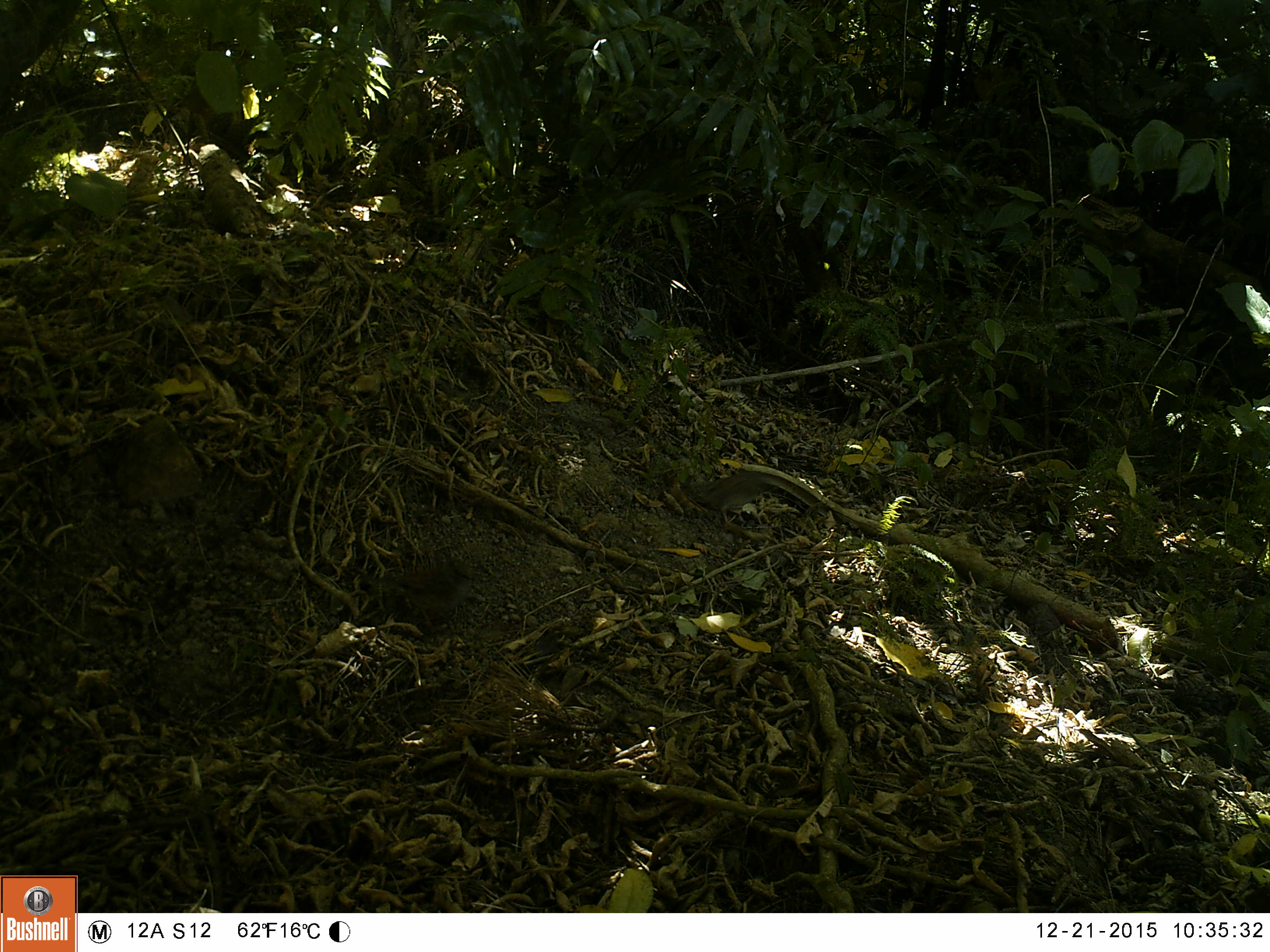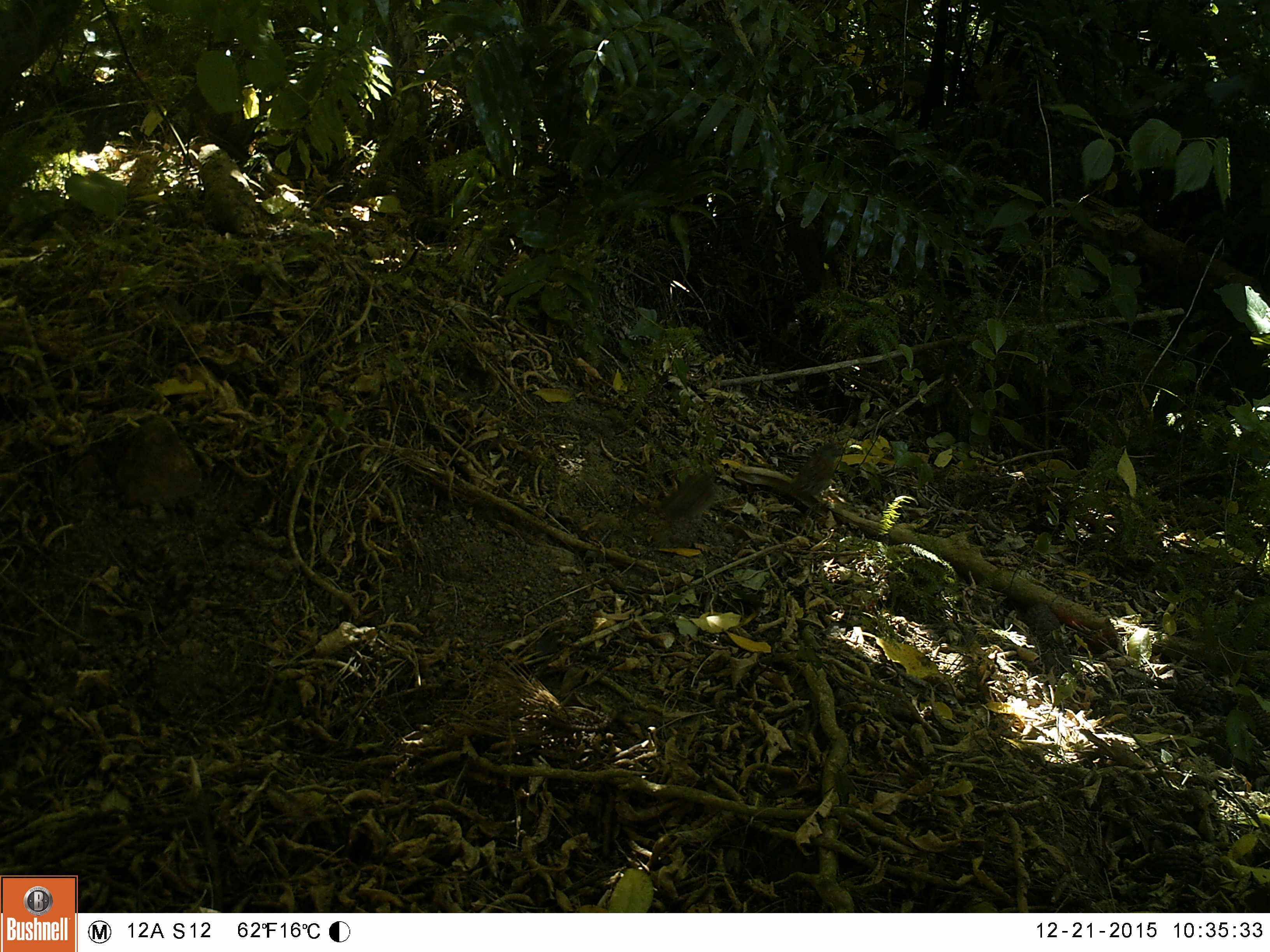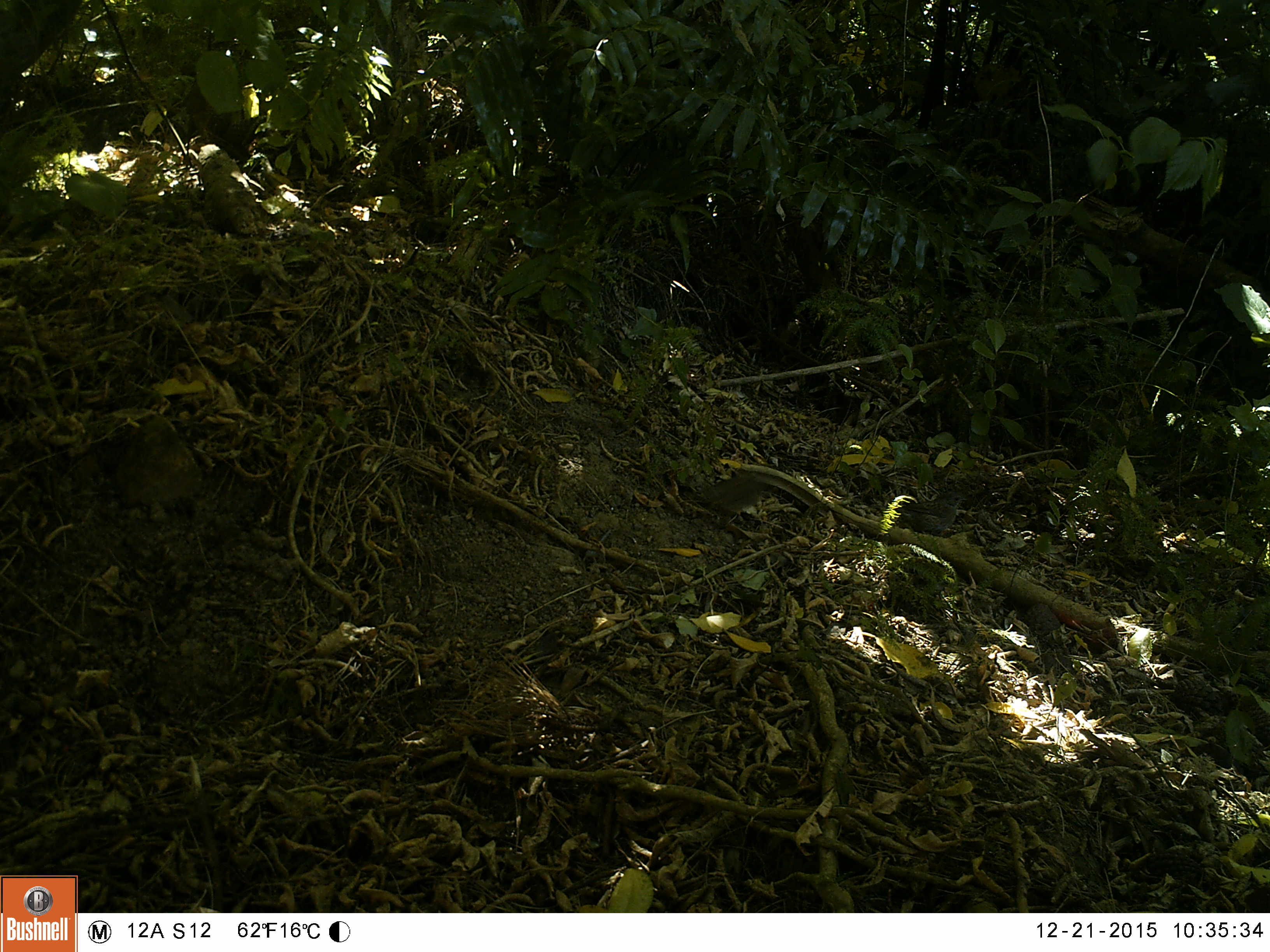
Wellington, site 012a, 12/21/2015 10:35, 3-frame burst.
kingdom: Animalia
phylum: Chordata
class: Aves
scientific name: Aves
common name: bird